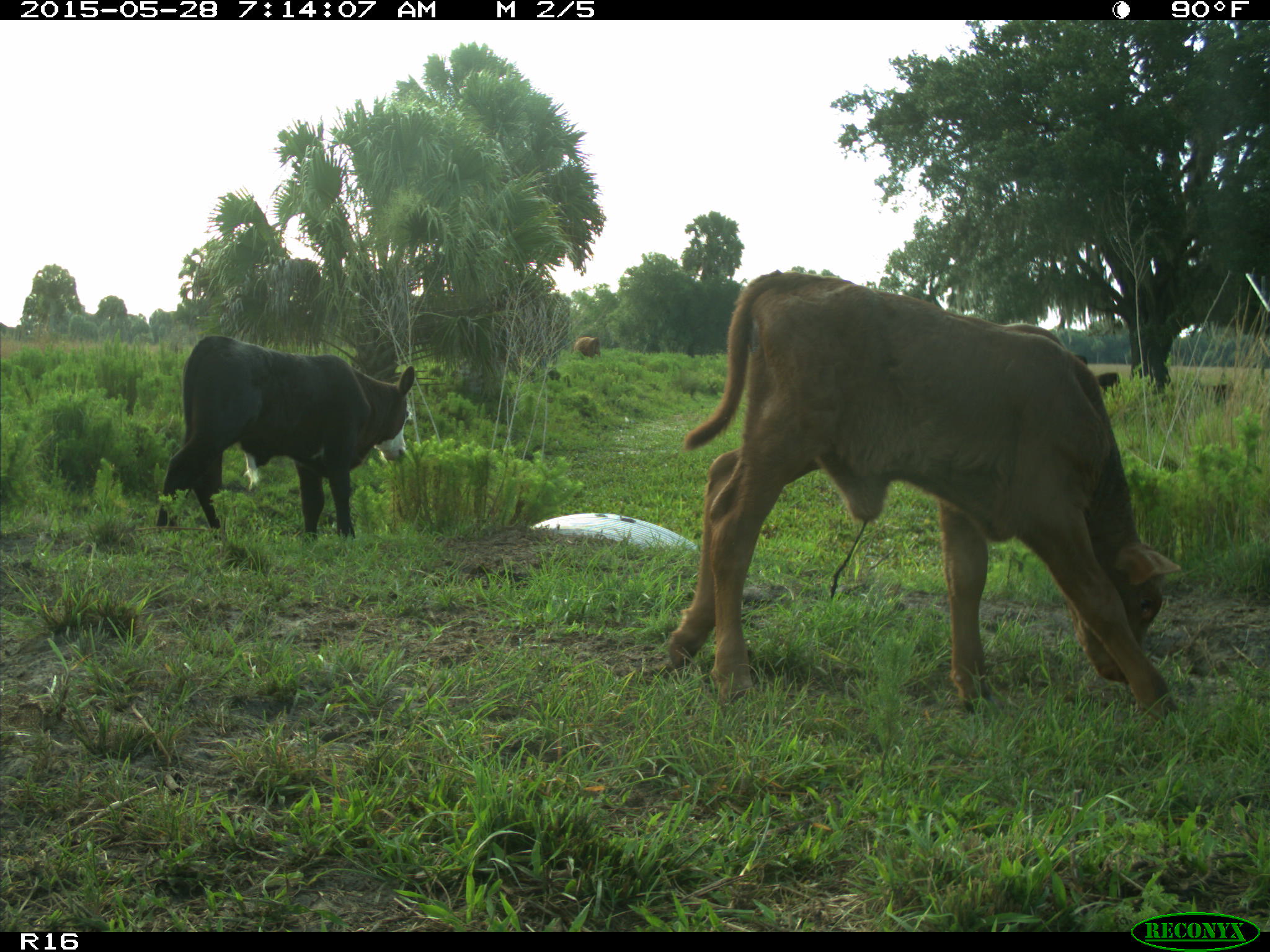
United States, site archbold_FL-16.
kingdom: Animalia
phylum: Chordata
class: Mammalia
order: Artiodactyla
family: Bovidae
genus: Bos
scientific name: Bos taurus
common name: domestic cow